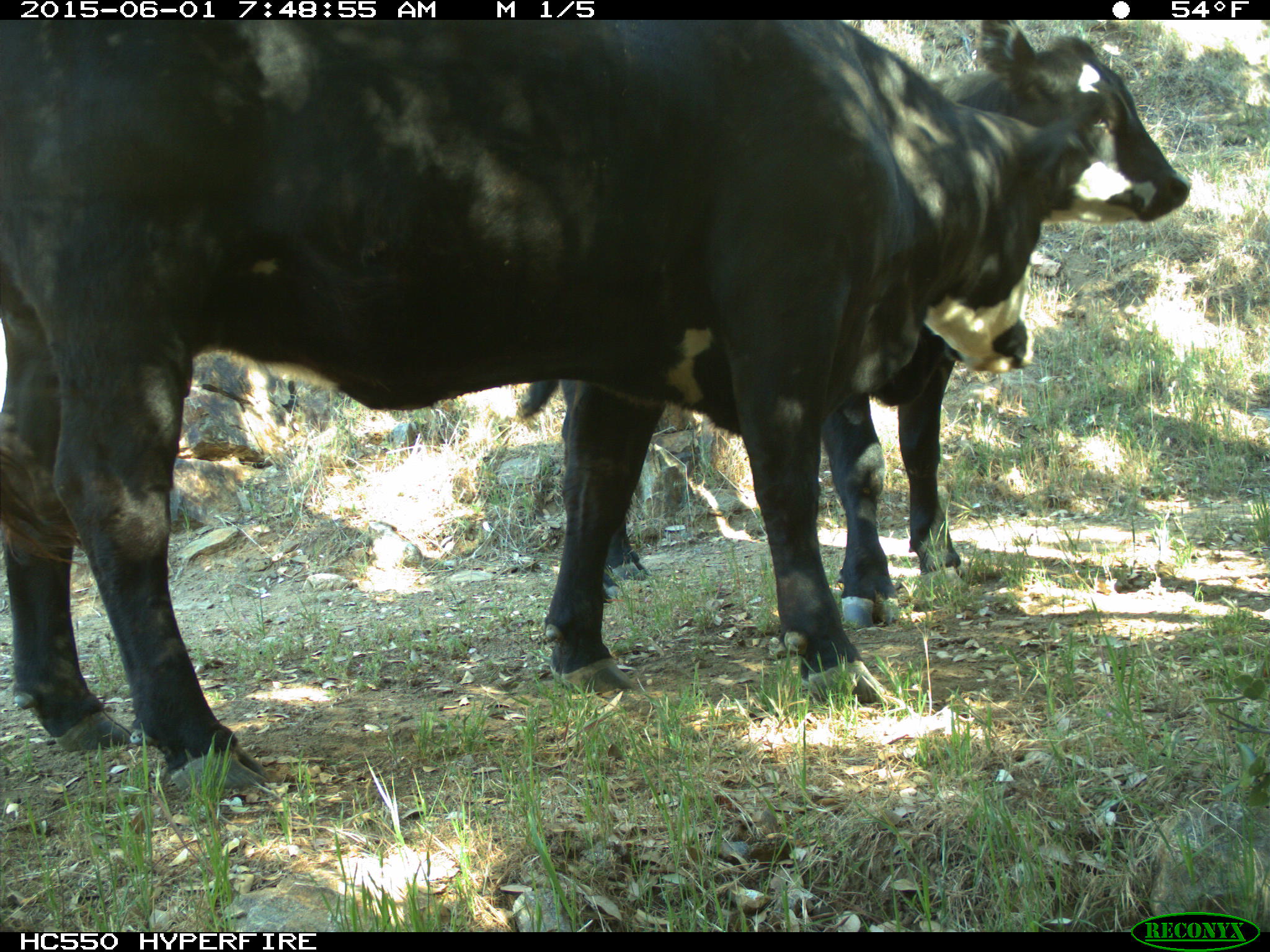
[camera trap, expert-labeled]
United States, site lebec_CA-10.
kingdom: Animalia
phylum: Chordata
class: Mammalia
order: Artiodactyla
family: Bovidae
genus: Bos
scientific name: Bos taurus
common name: domestic cow